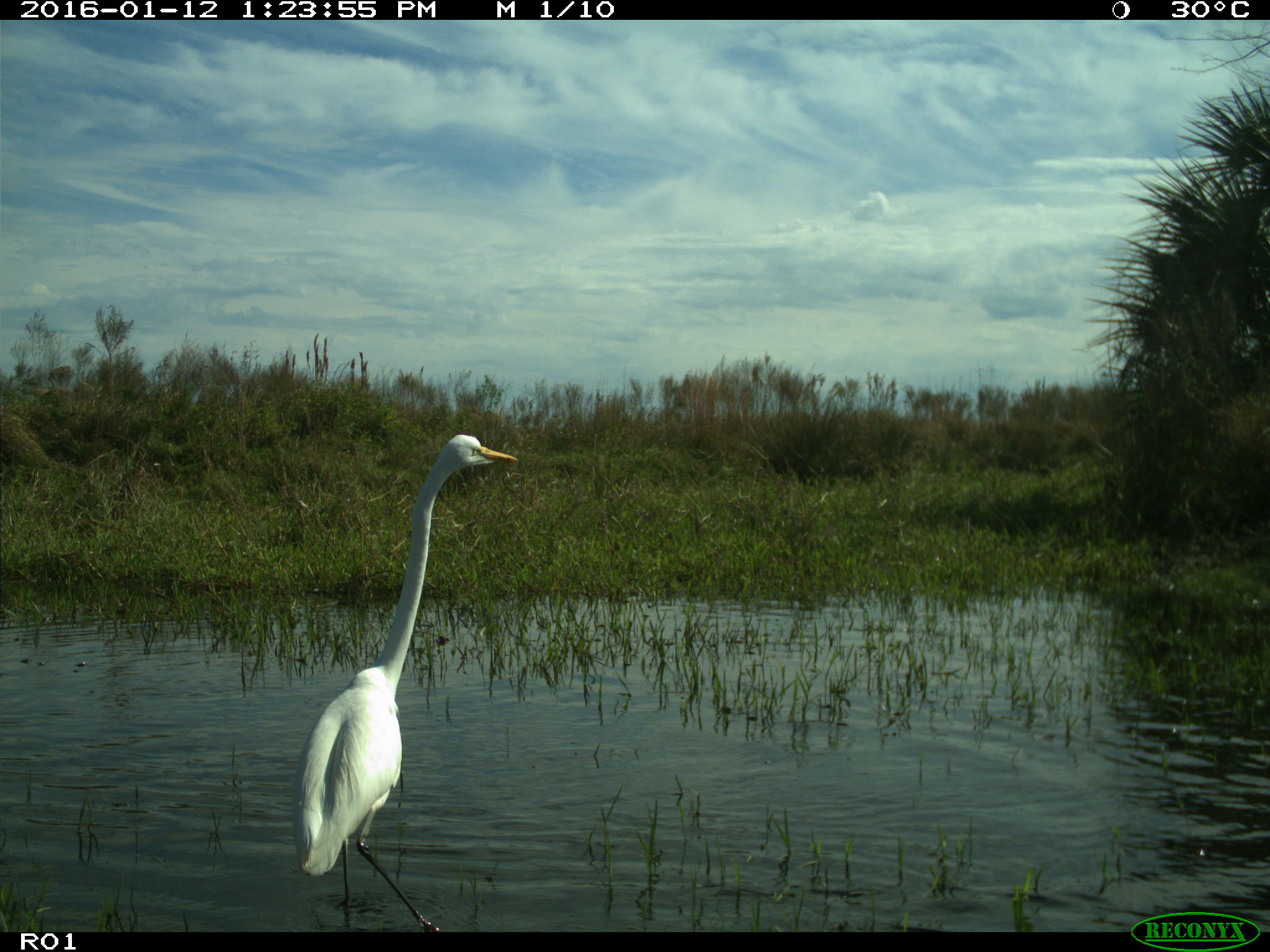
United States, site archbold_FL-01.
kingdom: Animalia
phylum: Chordata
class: Aves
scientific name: Aves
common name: birds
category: unidentified bird